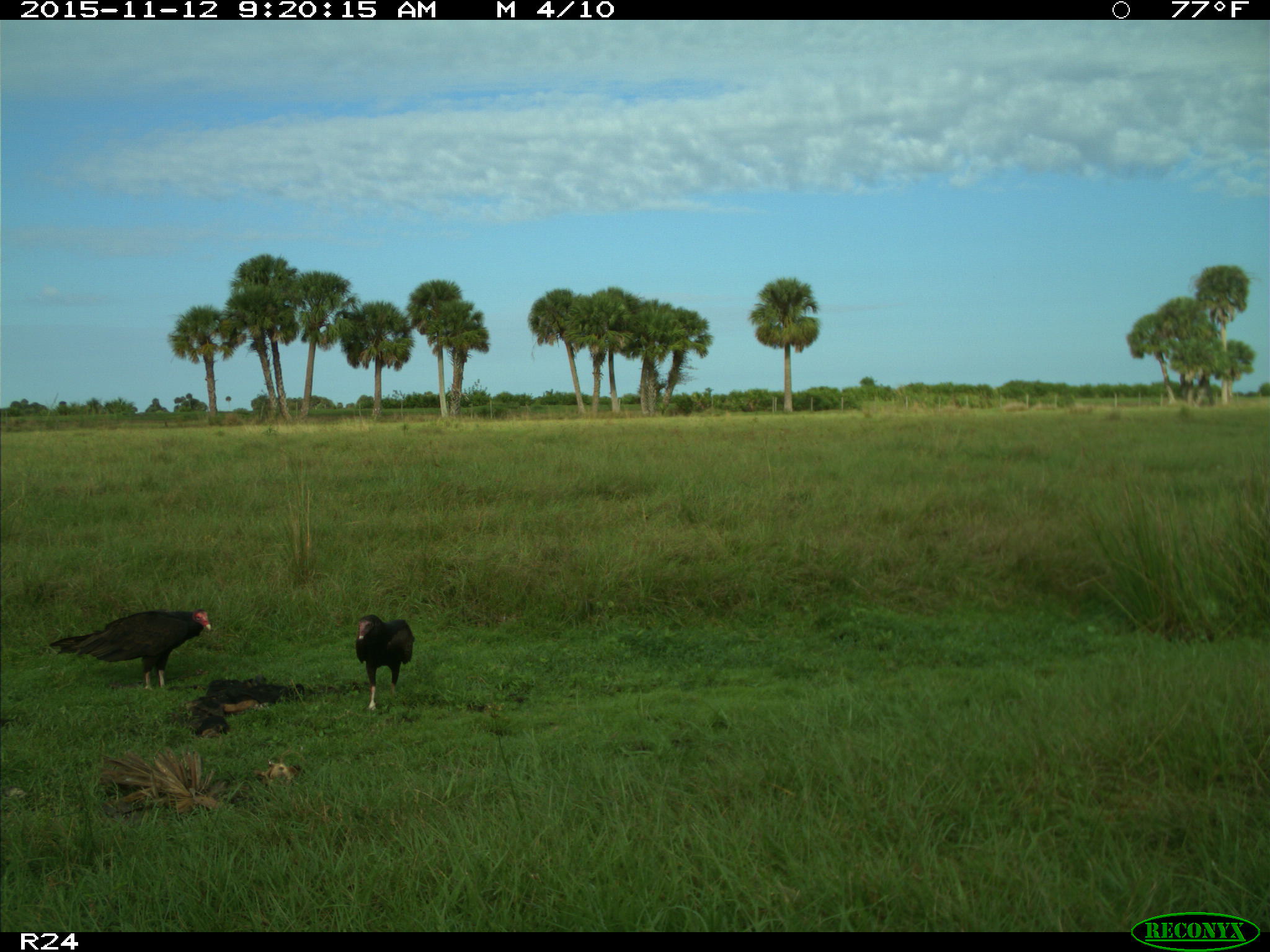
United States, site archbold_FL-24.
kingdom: Animalia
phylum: Chordata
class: Aves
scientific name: Aves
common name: birds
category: unidentified bird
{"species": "unidentified bird (birds) (Aves)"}